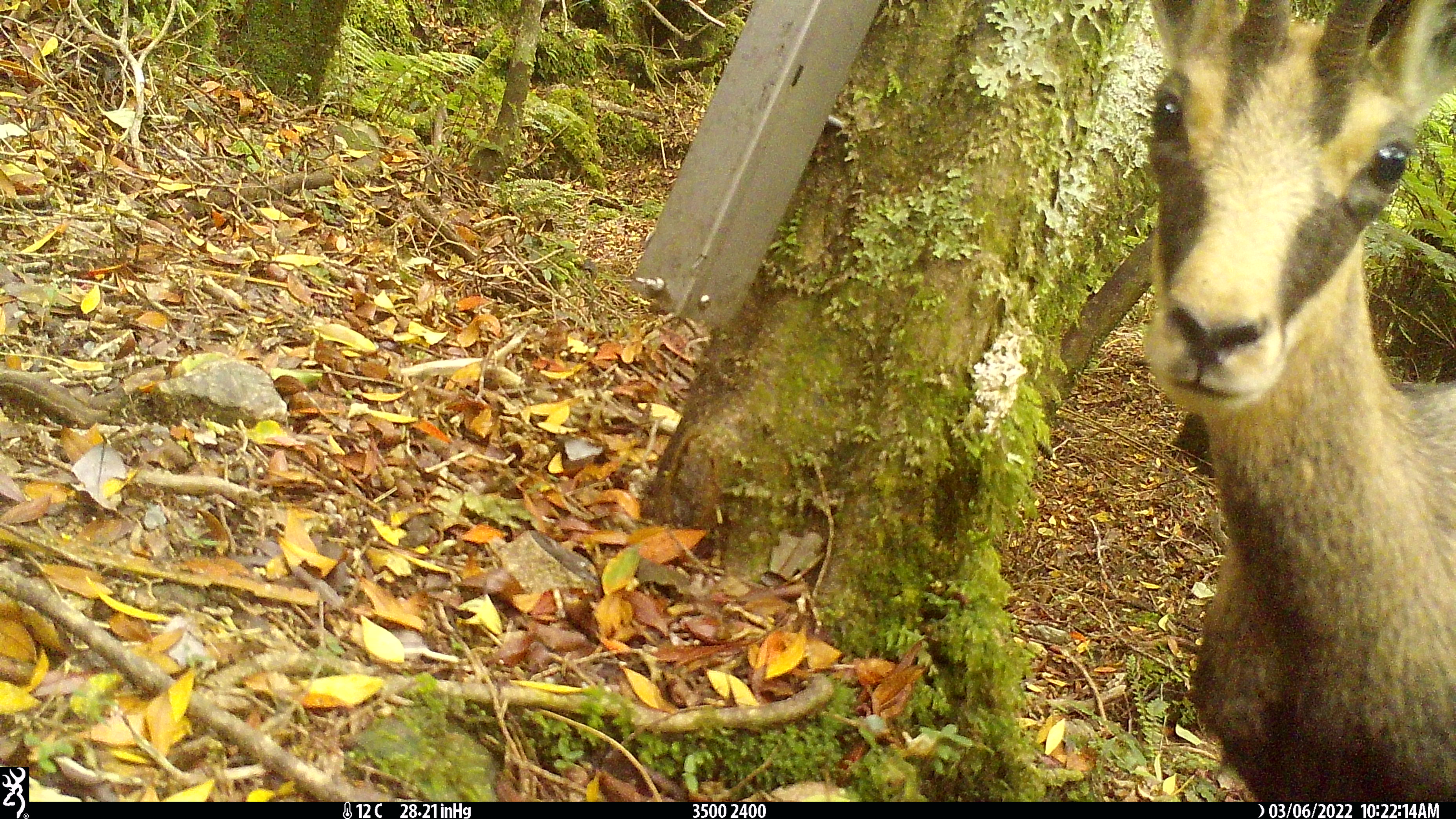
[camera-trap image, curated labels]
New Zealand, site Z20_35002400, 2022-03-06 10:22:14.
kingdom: Animalia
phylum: Chordata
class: Mammalia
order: Artiodactyla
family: Bovidae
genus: Rupicapra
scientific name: Rupicapra rupicapra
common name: alpine chamois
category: chamois